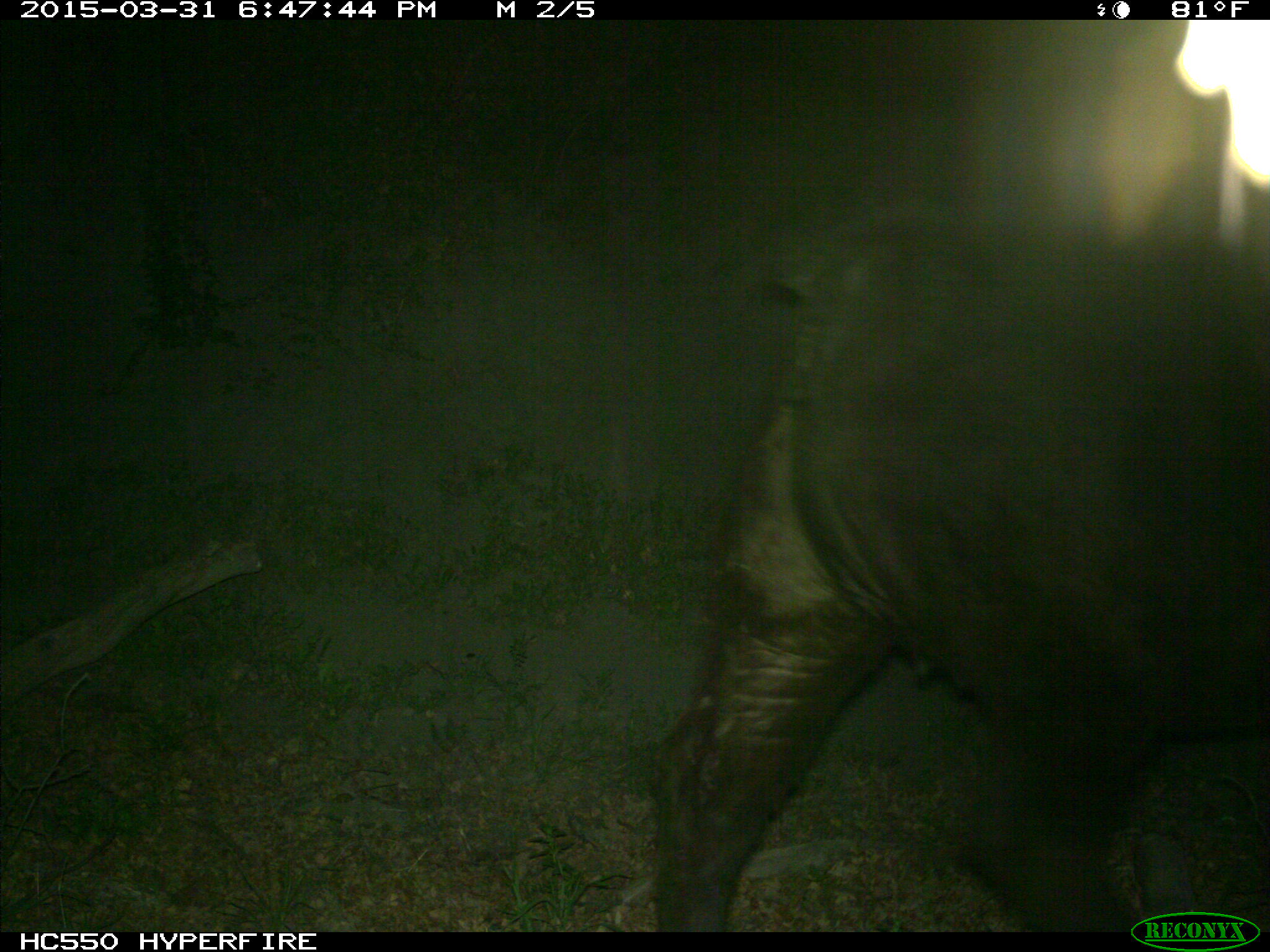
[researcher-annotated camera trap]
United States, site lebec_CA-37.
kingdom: Animalia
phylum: Chordata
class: Mammalia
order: Artiodactyla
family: Bovidae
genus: Bos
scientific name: Bos taurus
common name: domestic cow